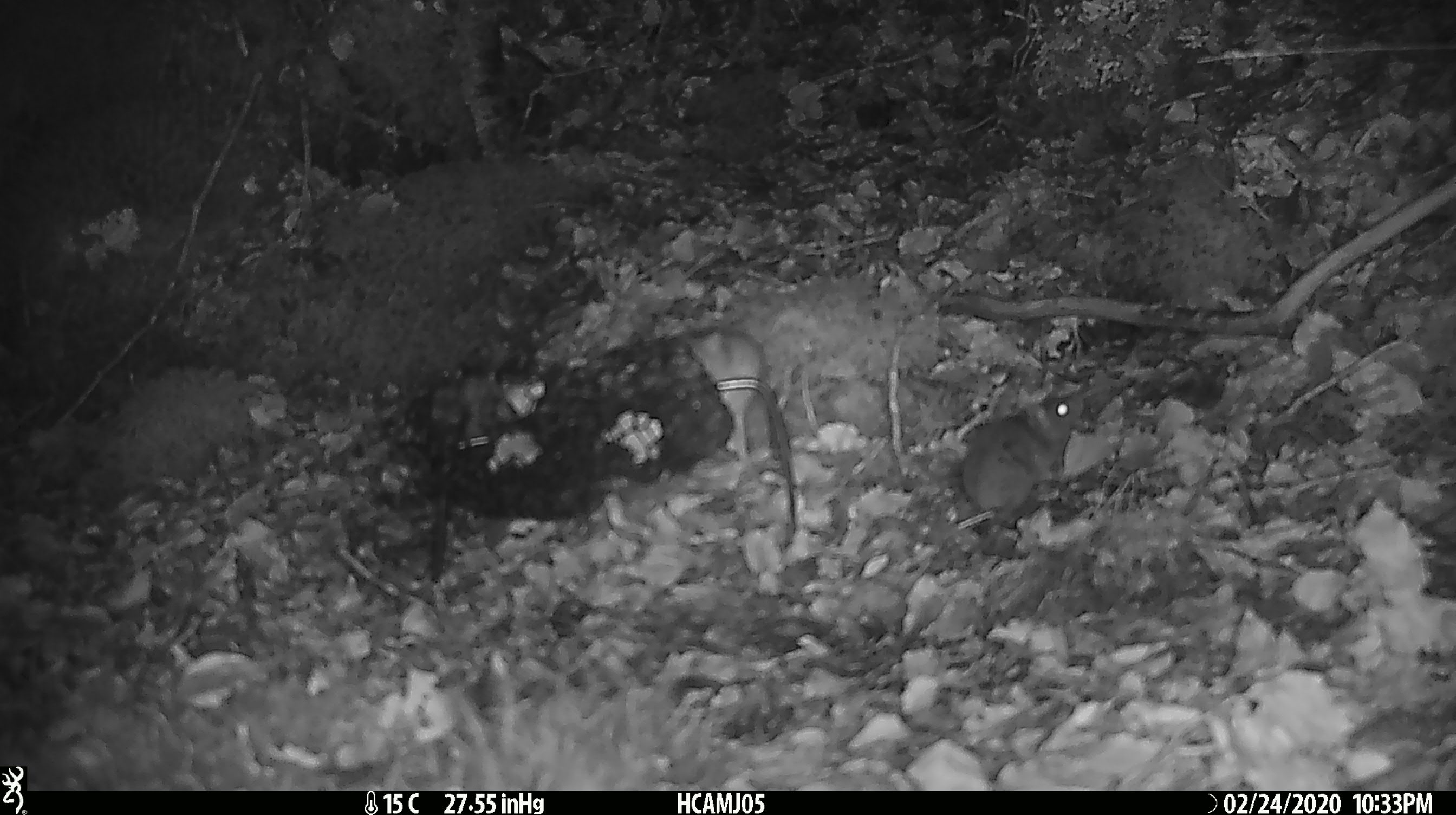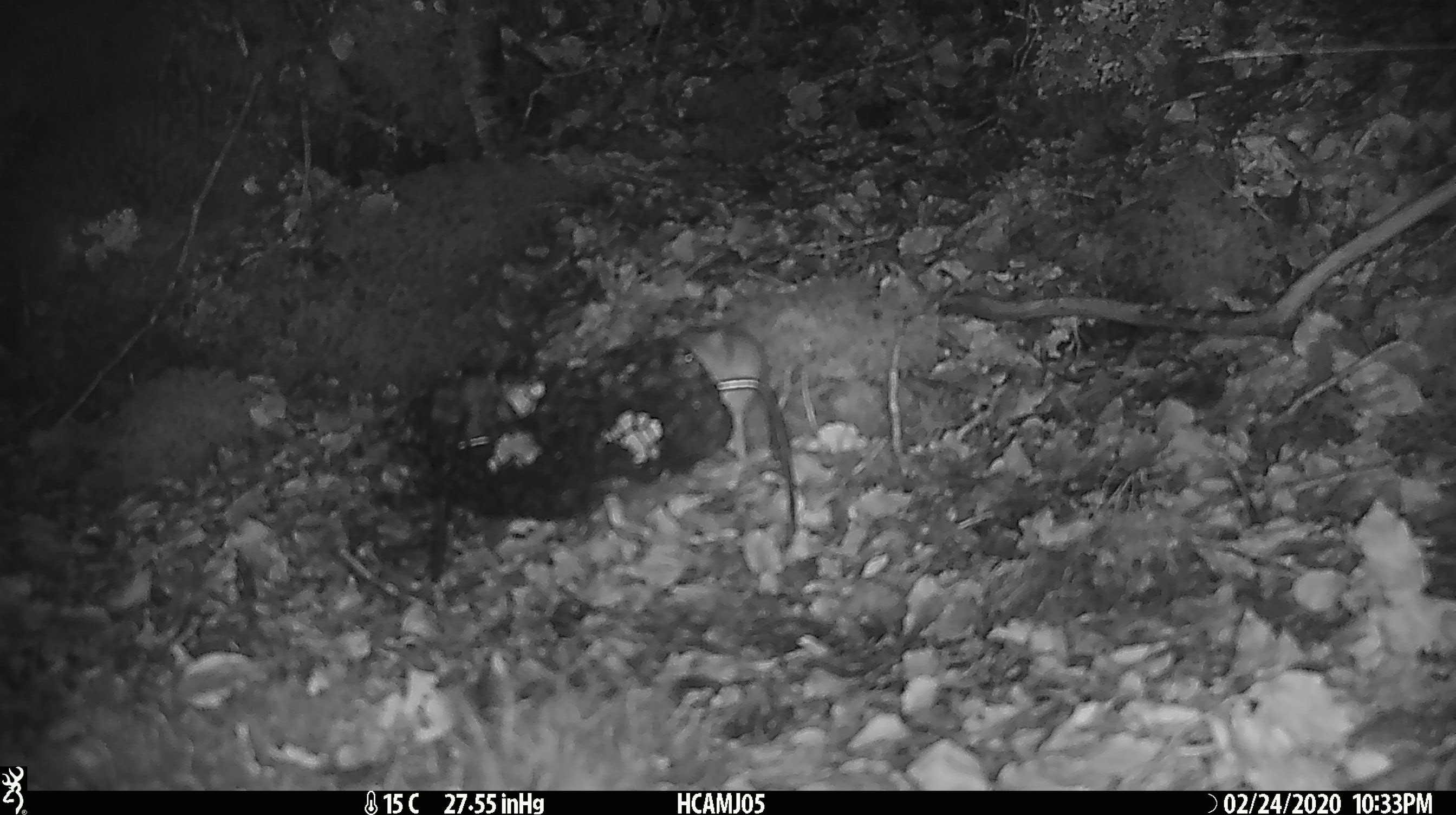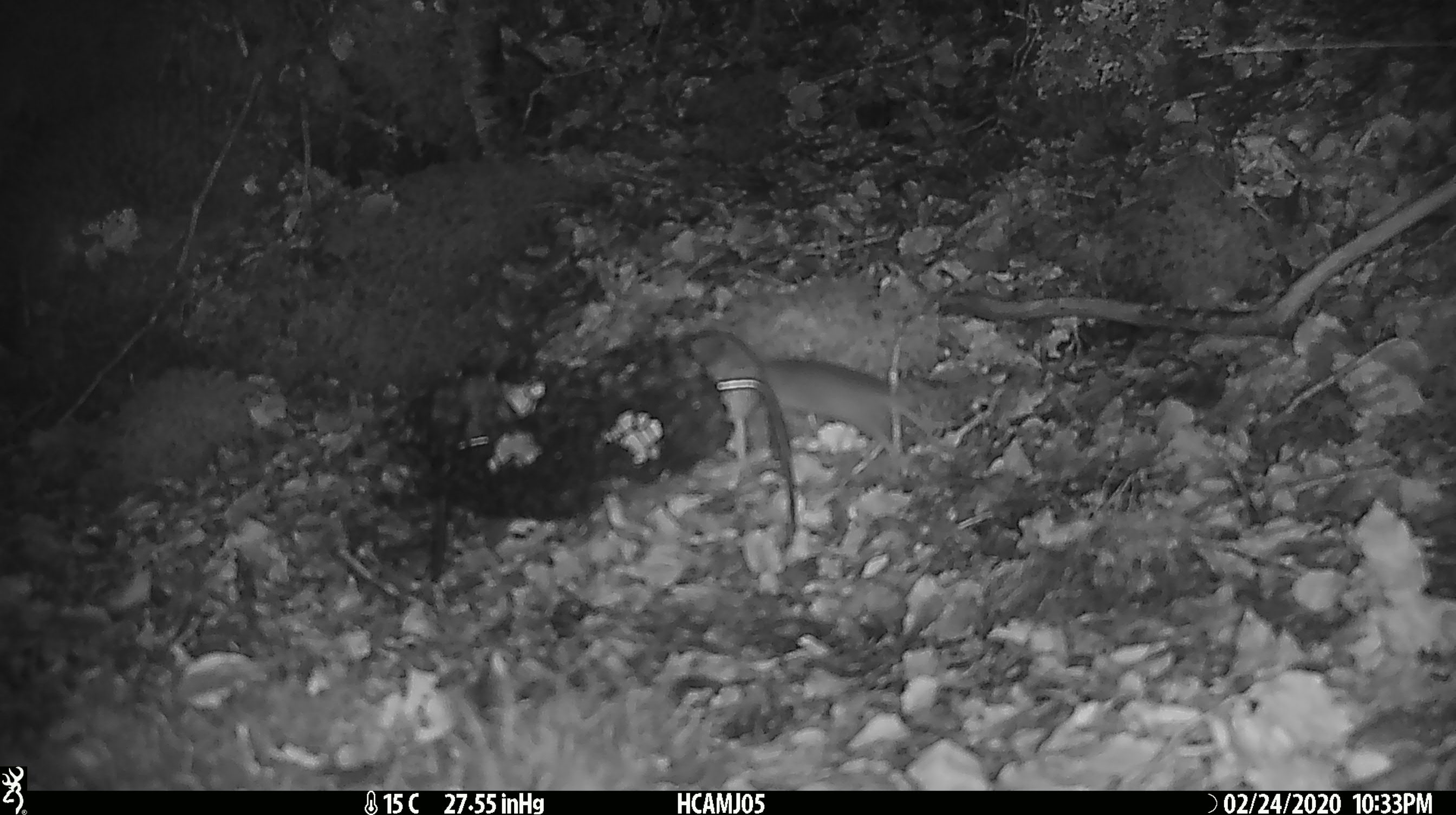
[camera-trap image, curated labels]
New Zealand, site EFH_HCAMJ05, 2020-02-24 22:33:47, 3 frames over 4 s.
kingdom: Animalia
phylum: Chordata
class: Mammalia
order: Rodentia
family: Muridae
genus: Mus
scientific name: Mus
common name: mouse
Mouse (Mus).